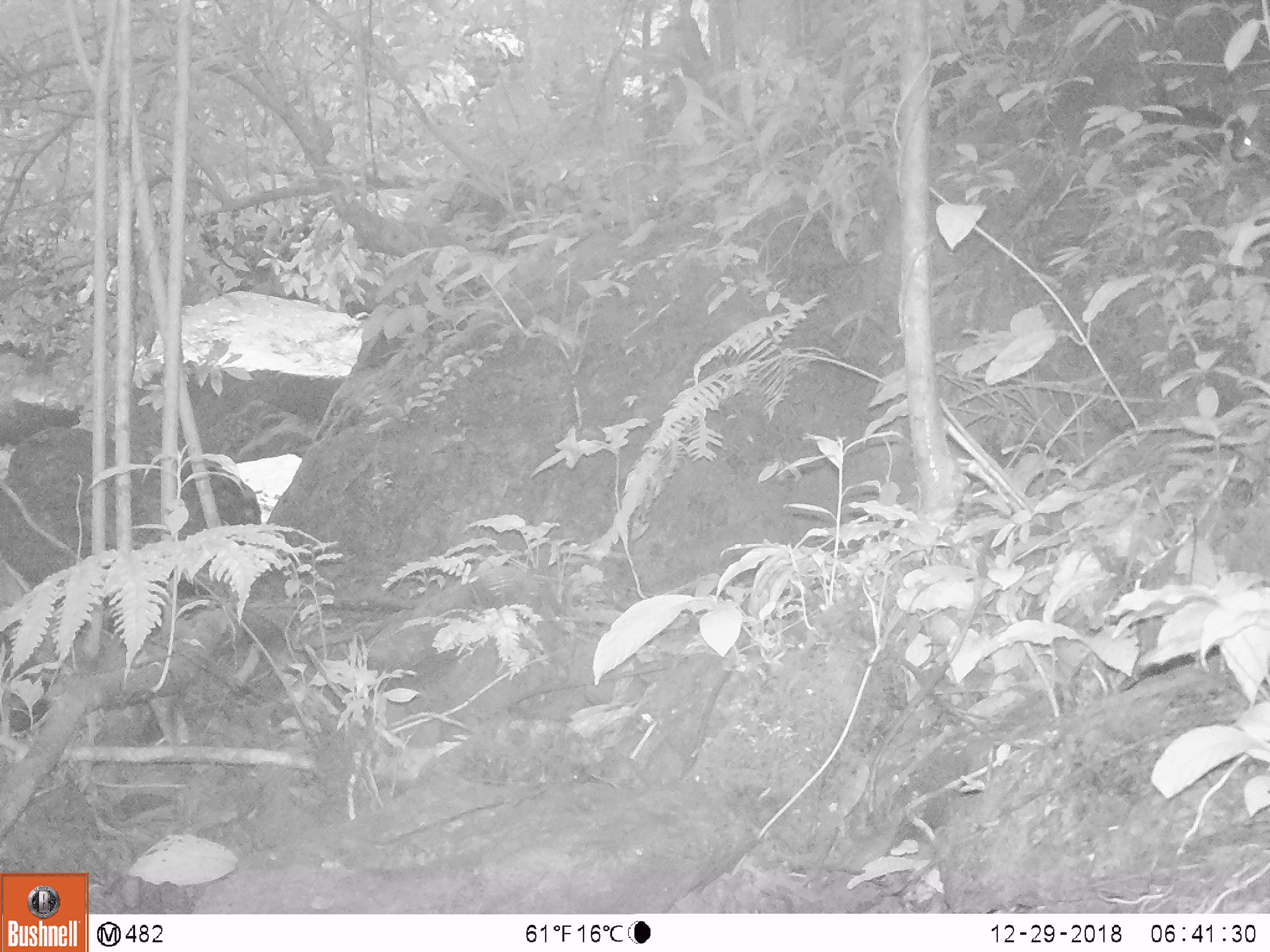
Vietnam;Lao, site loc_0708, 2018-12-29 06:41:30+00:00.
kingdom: Animalia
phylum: Chordata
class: Mammalia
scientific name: Mammalia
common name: mammal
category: unidentified small mammal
Unidentified small mammal (mammal) (Mammalia). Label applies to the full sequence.